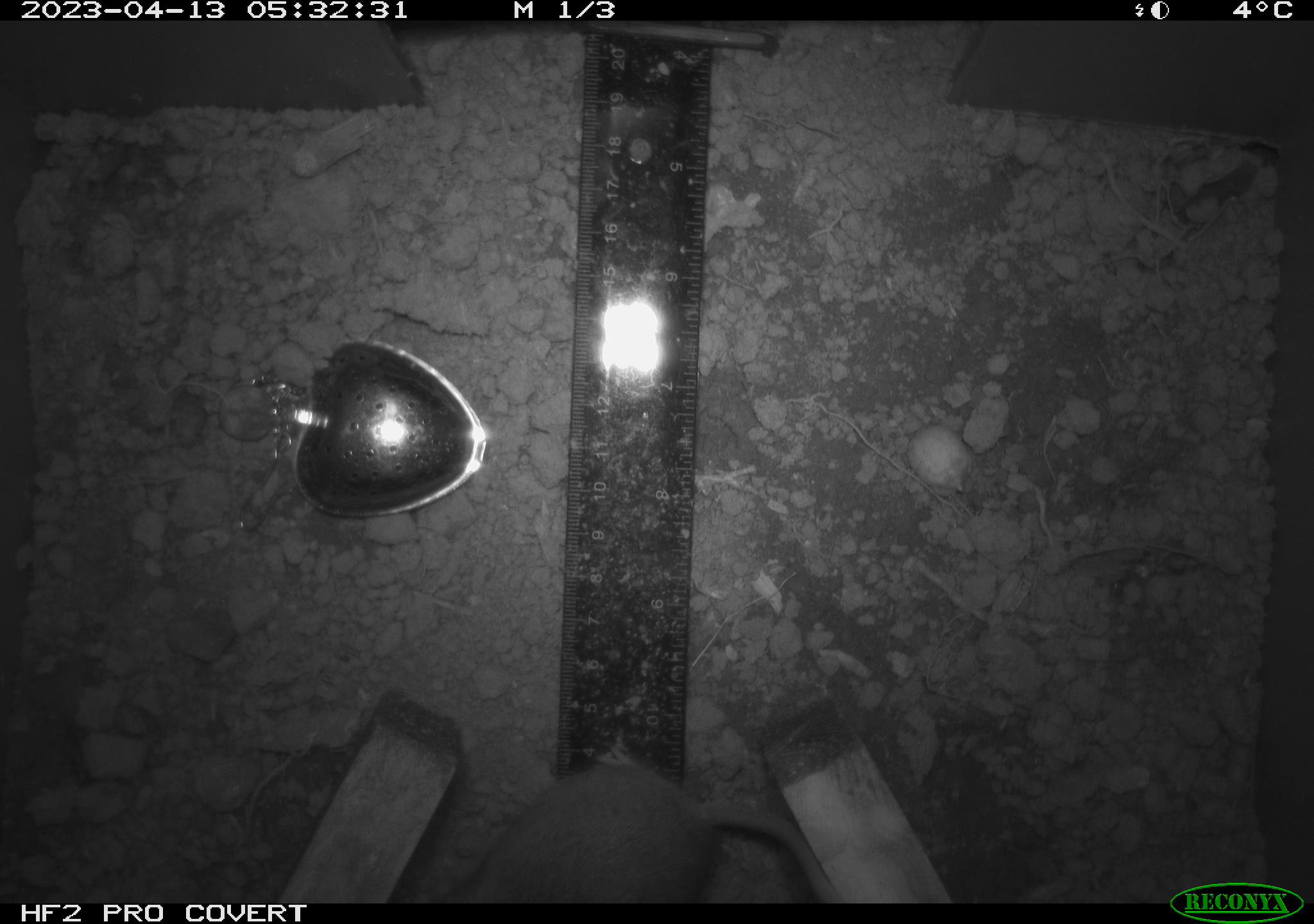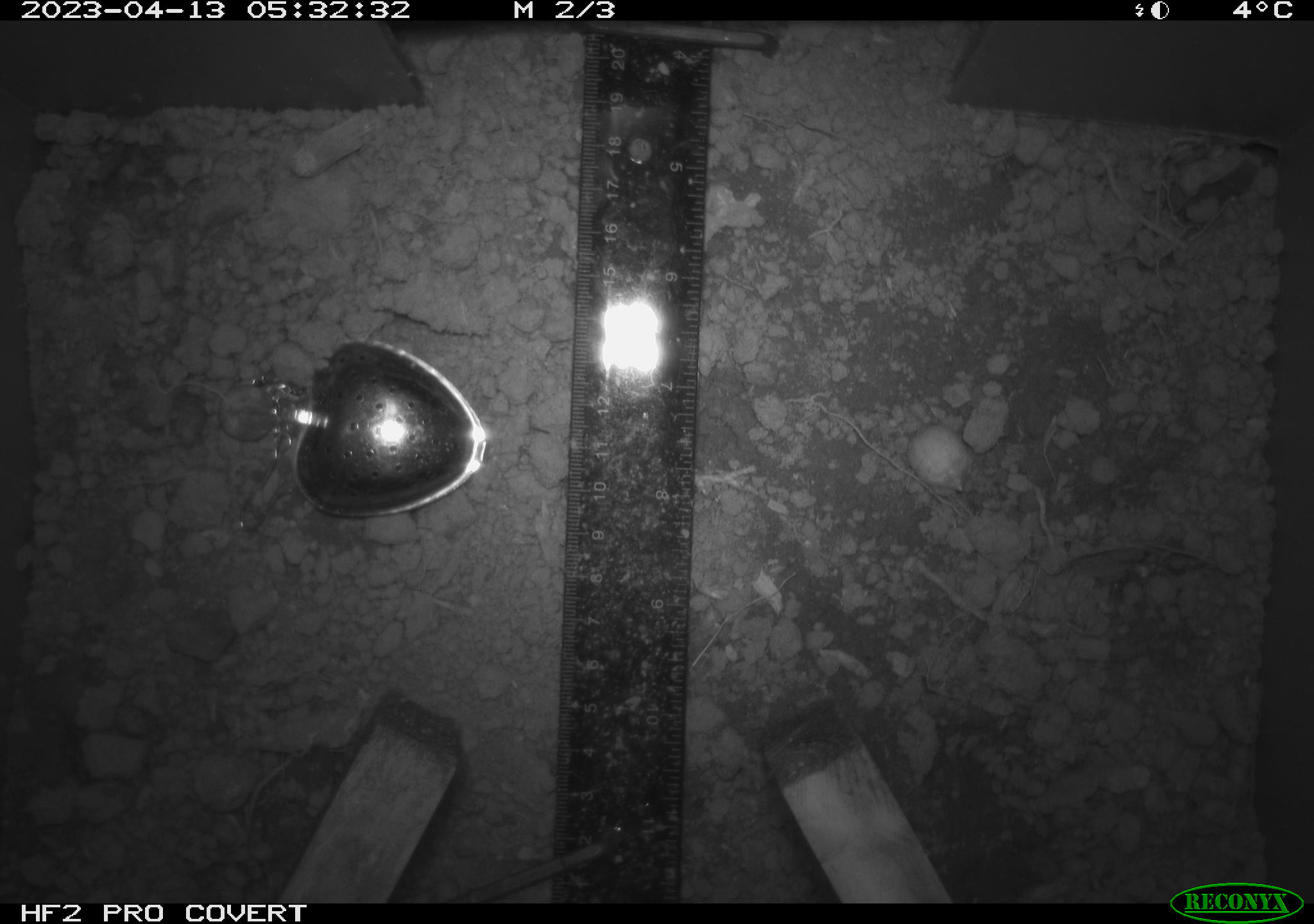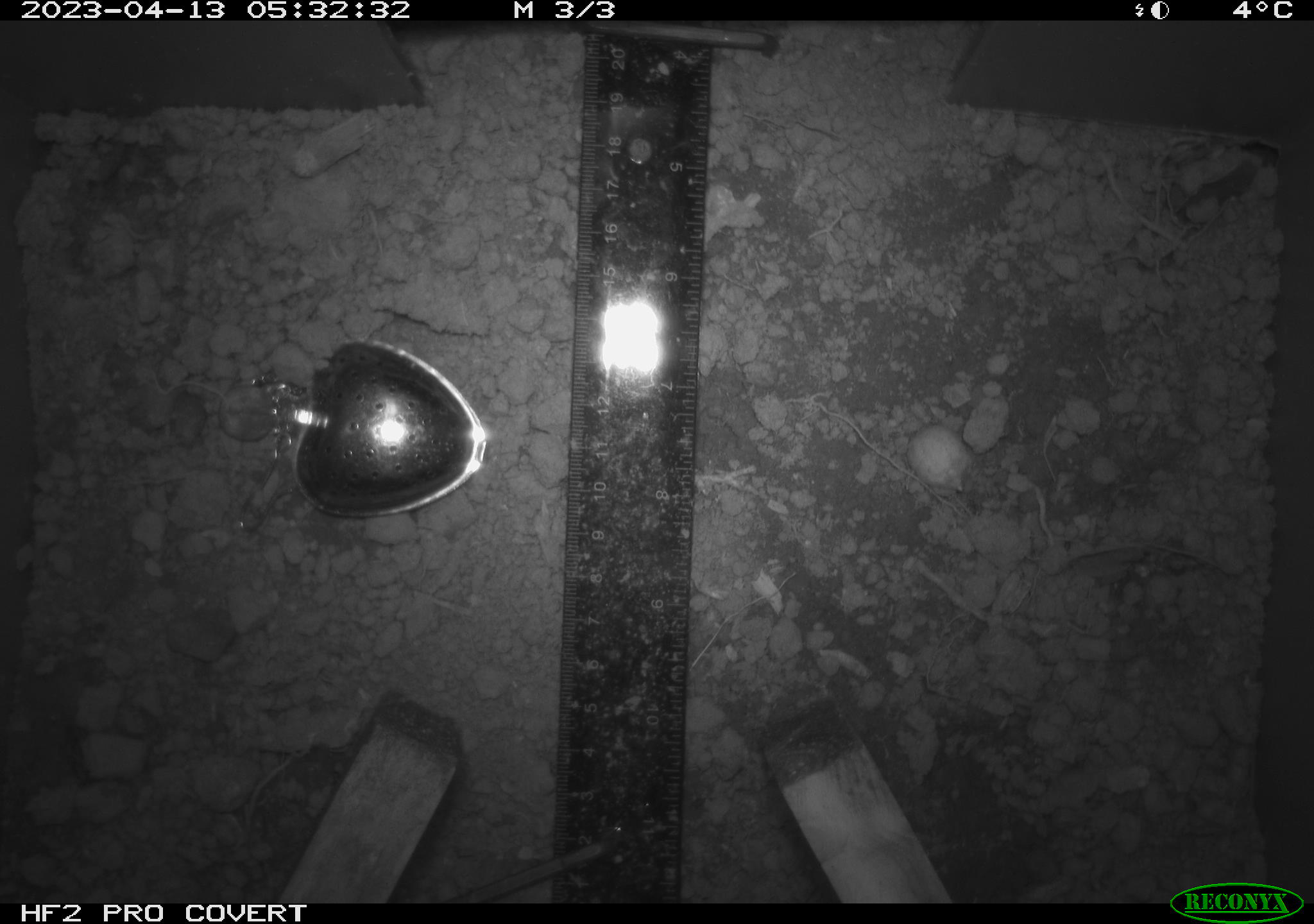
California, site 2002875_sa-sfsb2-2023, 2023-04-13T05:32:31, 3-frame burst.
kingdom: Animalia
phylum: Chordata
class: Mammalia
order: Rodentia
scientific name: Rodentia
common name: mouse species